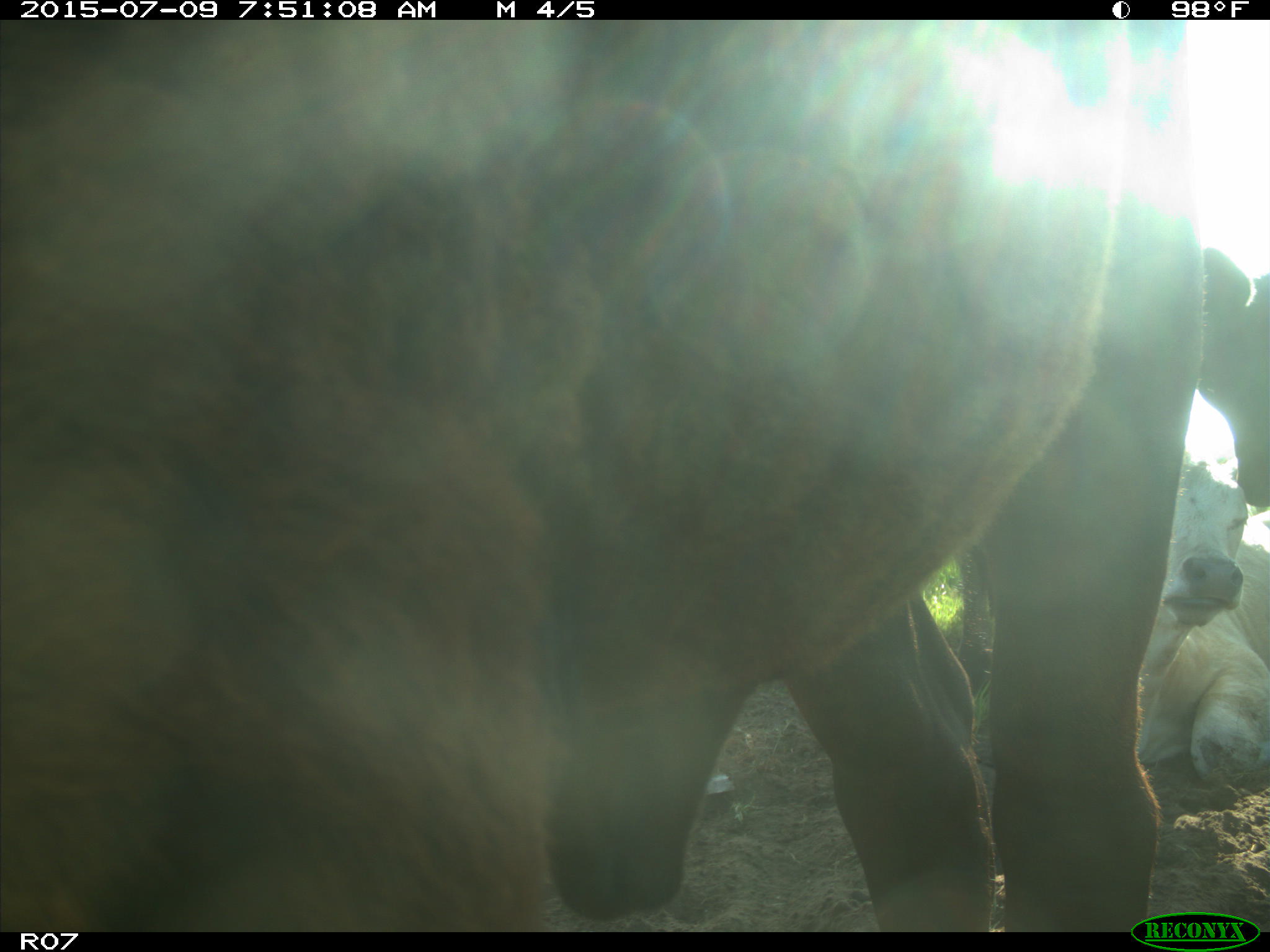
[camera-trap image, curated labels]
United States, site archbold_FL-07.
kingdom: Animalia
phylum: Chordata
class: Mammalia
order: Artiodactyla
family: Bovidae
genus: Bos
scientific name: Bos taurus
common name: domestic cow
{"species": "Bos taurus (domestic cow)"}